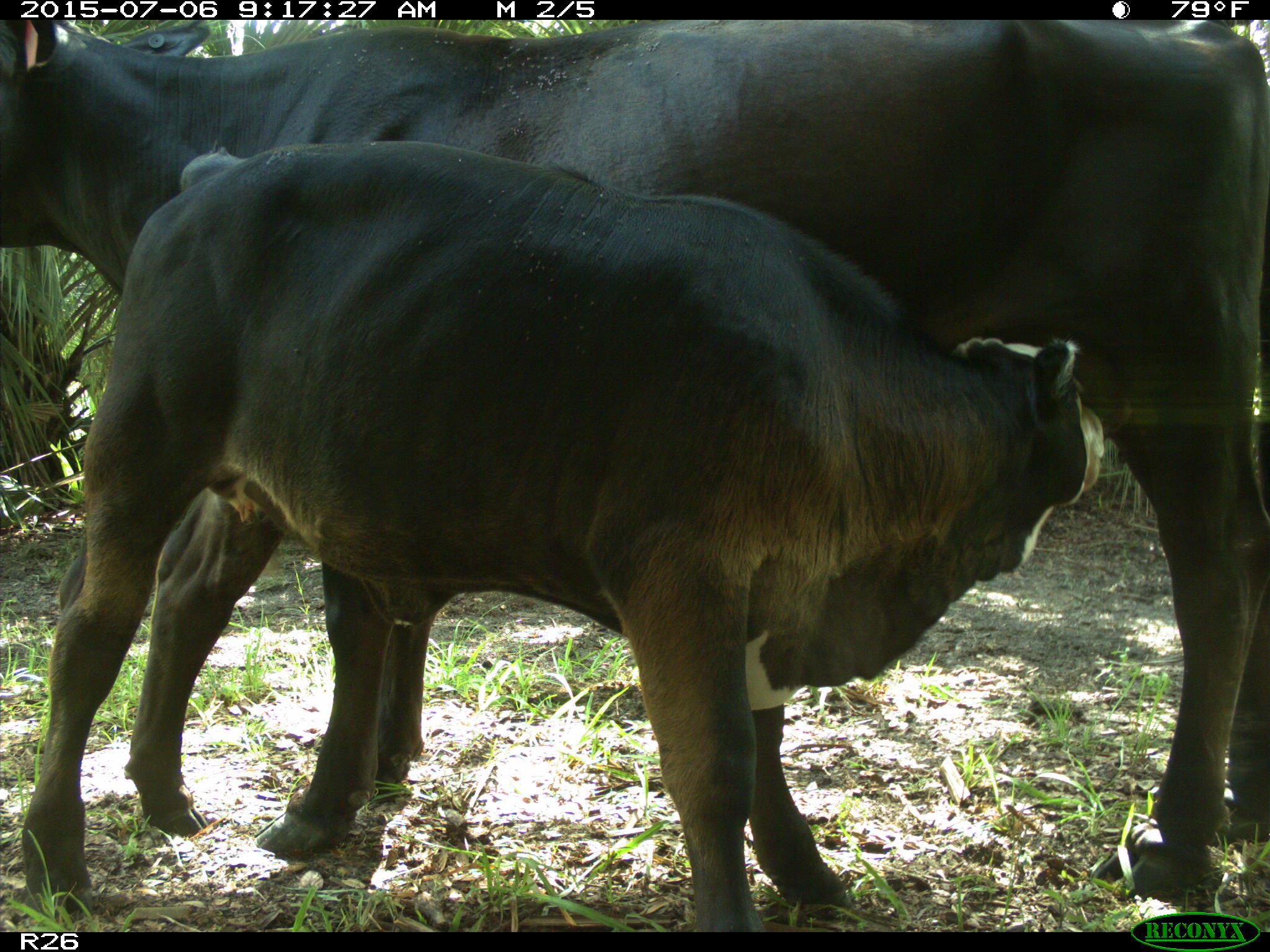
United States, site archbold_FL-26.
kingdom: Animalia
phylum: Chordata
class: Mammalia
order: Artiodactyla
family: Bovidae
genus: Bos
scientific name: Bos taurus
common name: domestic cow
Bos taurus (domestic cow).